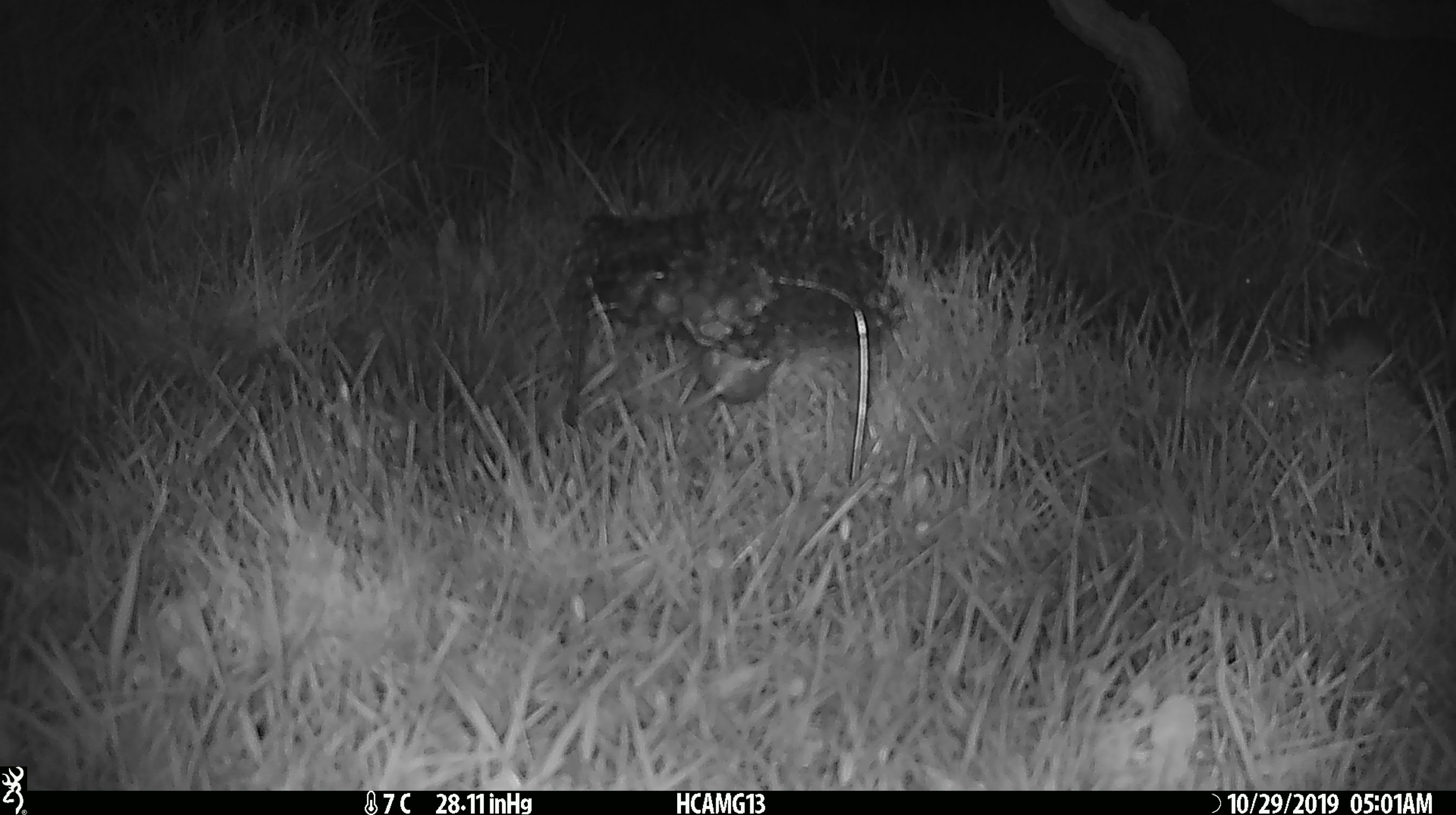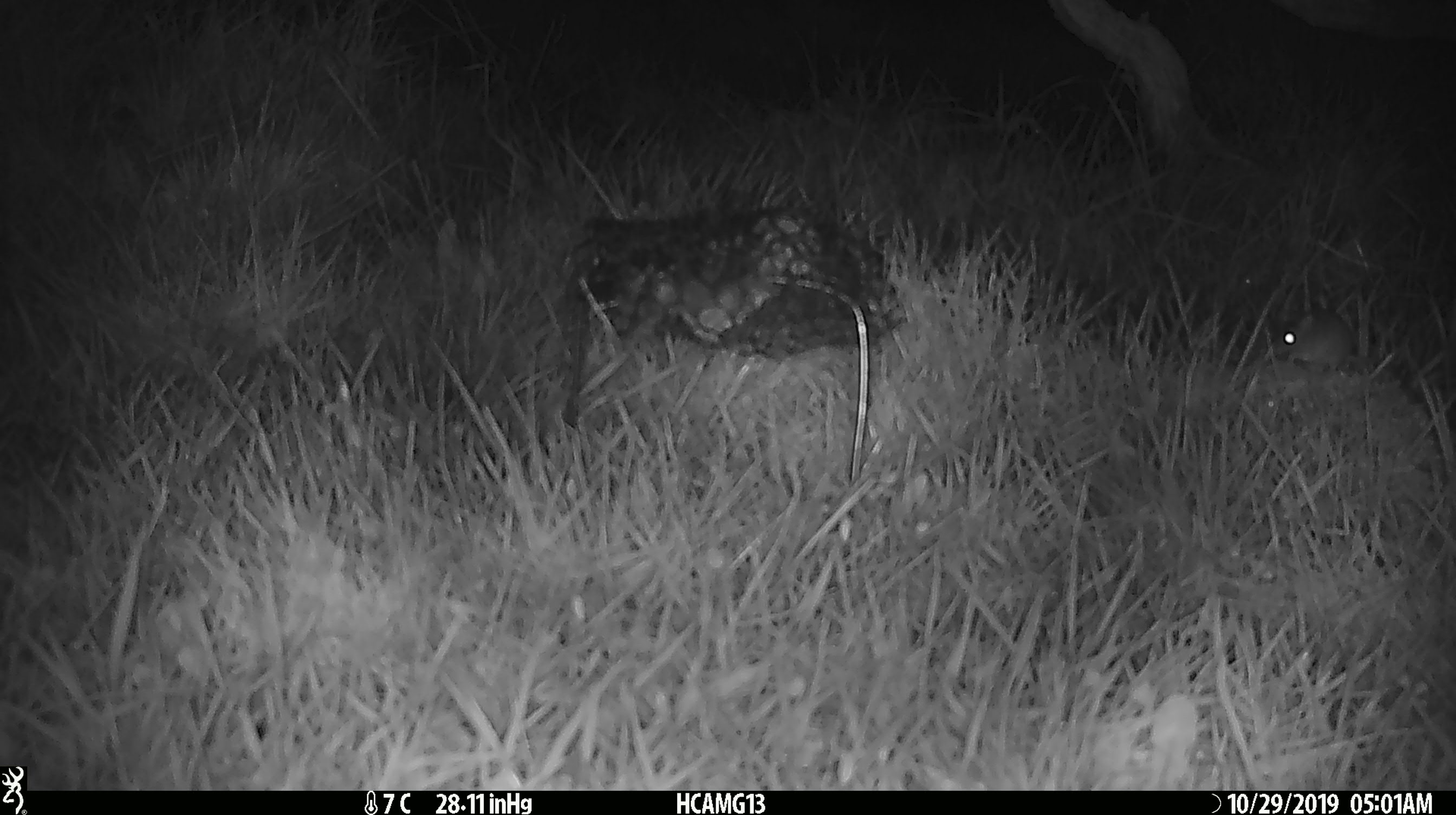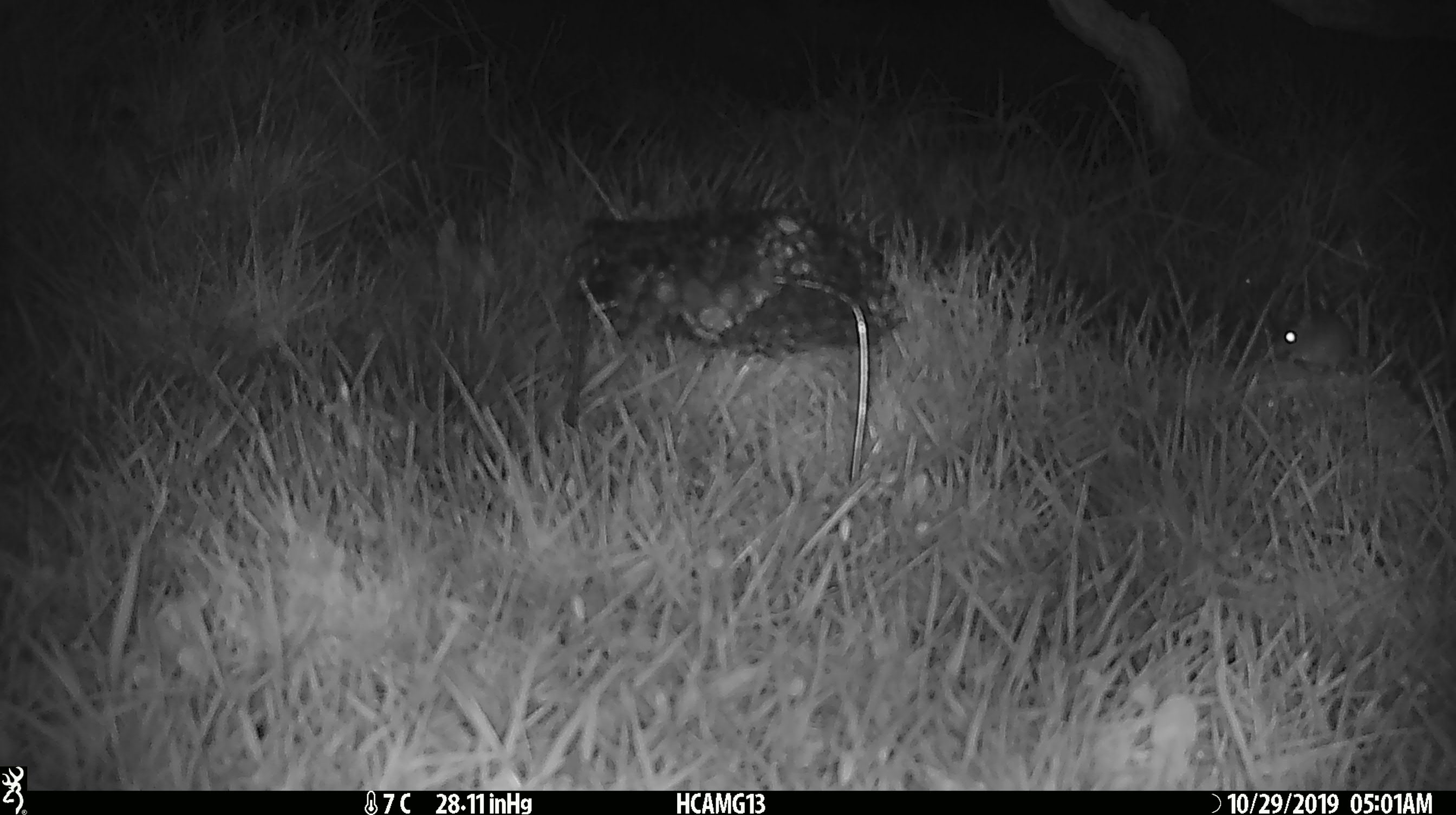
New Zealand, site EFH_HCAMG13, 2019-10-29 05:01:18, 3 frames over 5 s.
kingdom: Animalia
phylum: Chordata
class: Mammalia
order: Rodentia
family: Muridae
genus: Mus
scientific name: Mus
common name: mouse